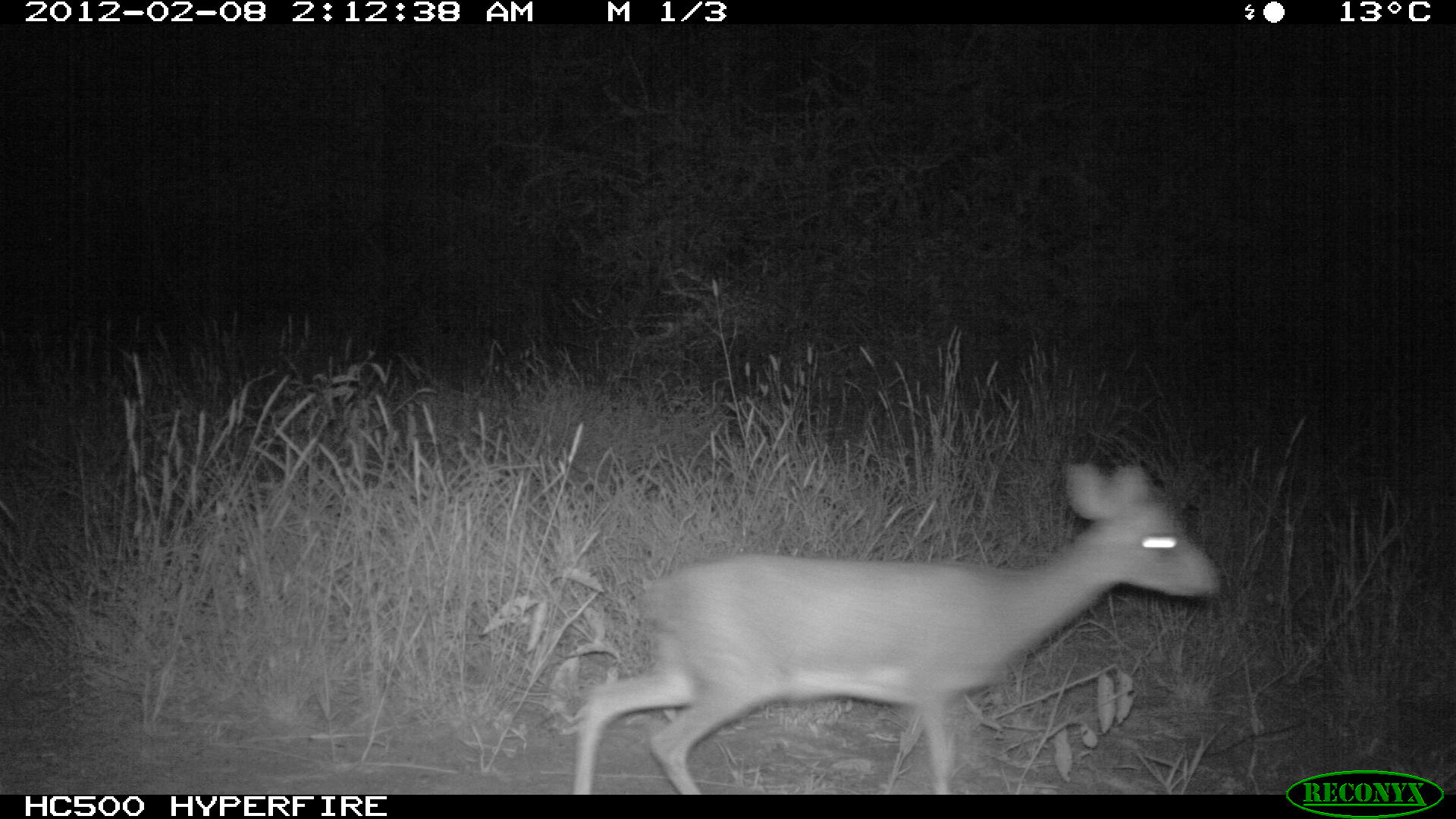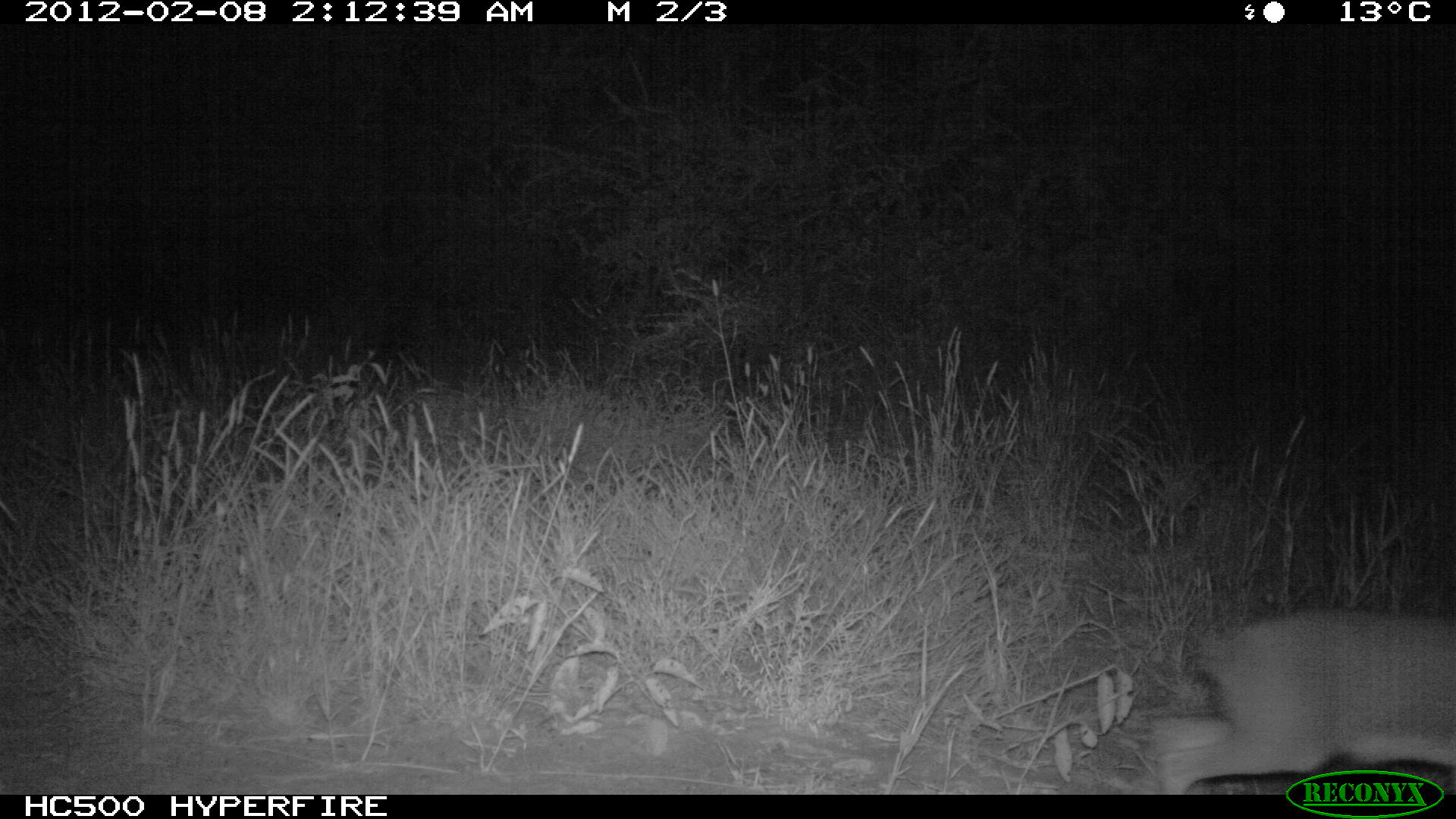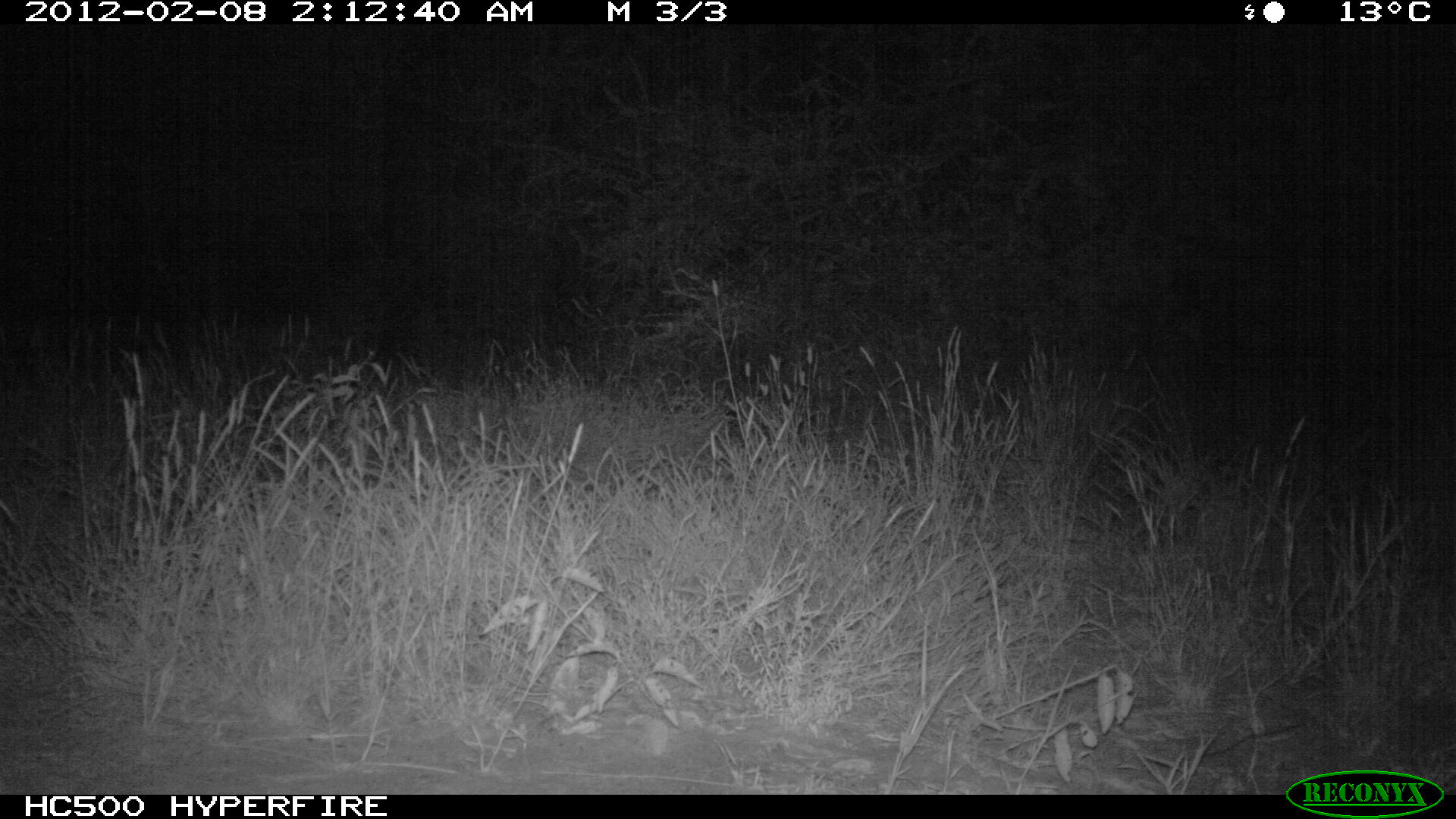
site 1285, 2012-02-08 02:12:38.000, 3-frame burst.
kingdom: Animalia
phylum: Chordata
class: Mammalia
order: Artiodactyla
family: Bovidae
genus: Madoqua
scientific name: Madoqua guentheri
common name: günther's dik-dik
Madoqua guentheri (günther's dik-dik), count 1.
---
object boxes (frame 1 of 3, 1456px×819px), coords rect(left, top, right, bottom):
madoqua guentheri: rect(564, 458, 1224, 791)